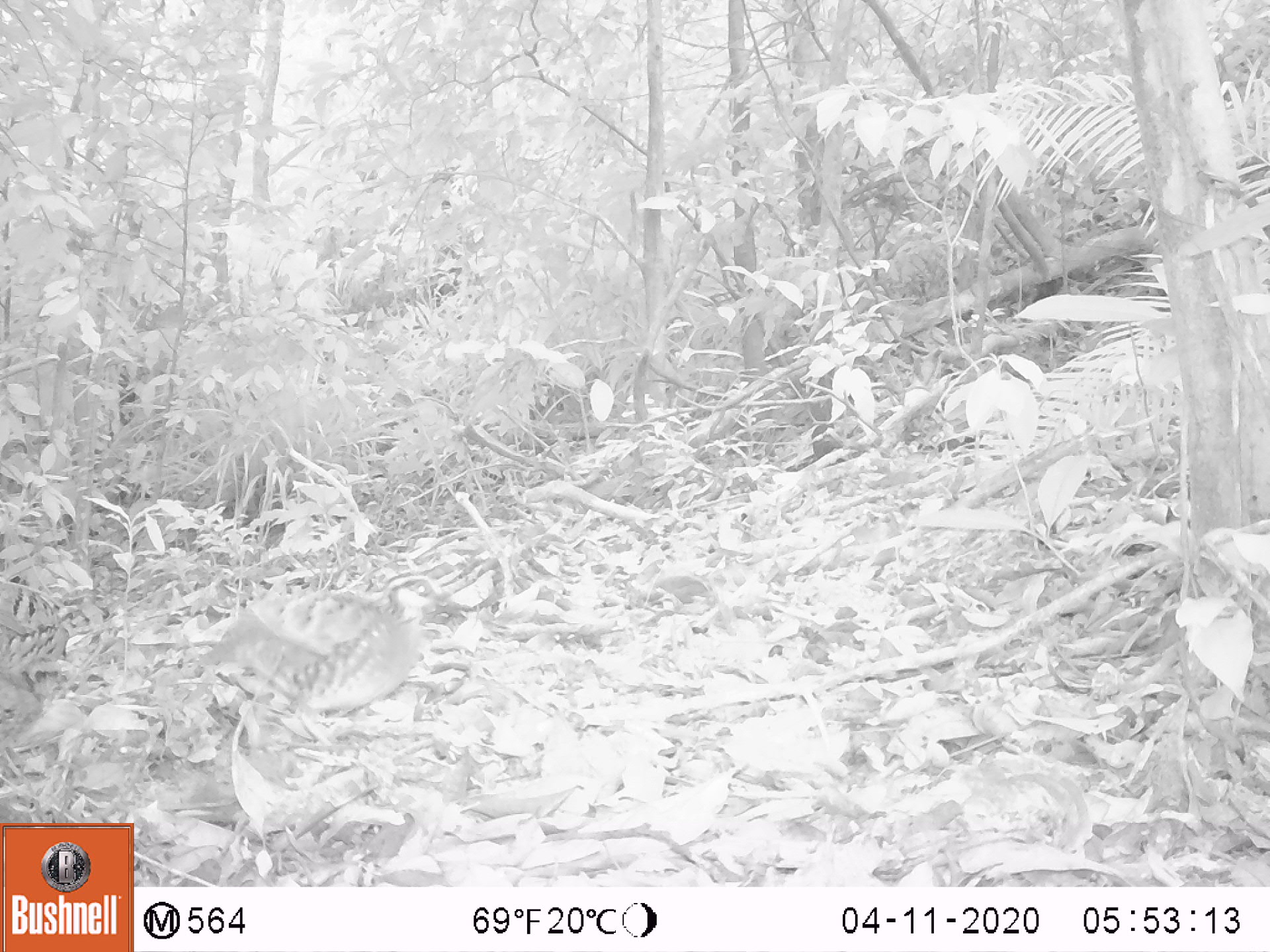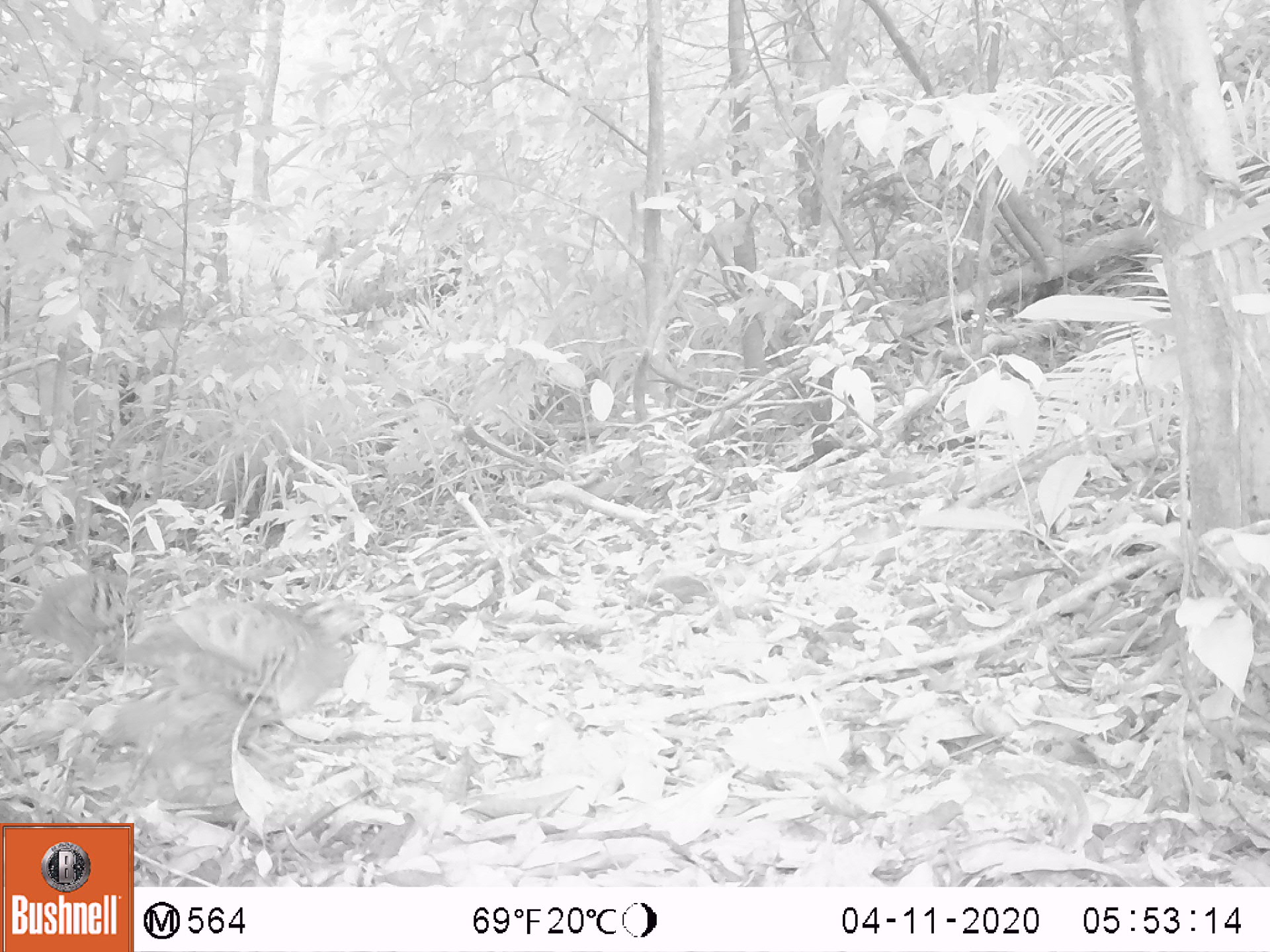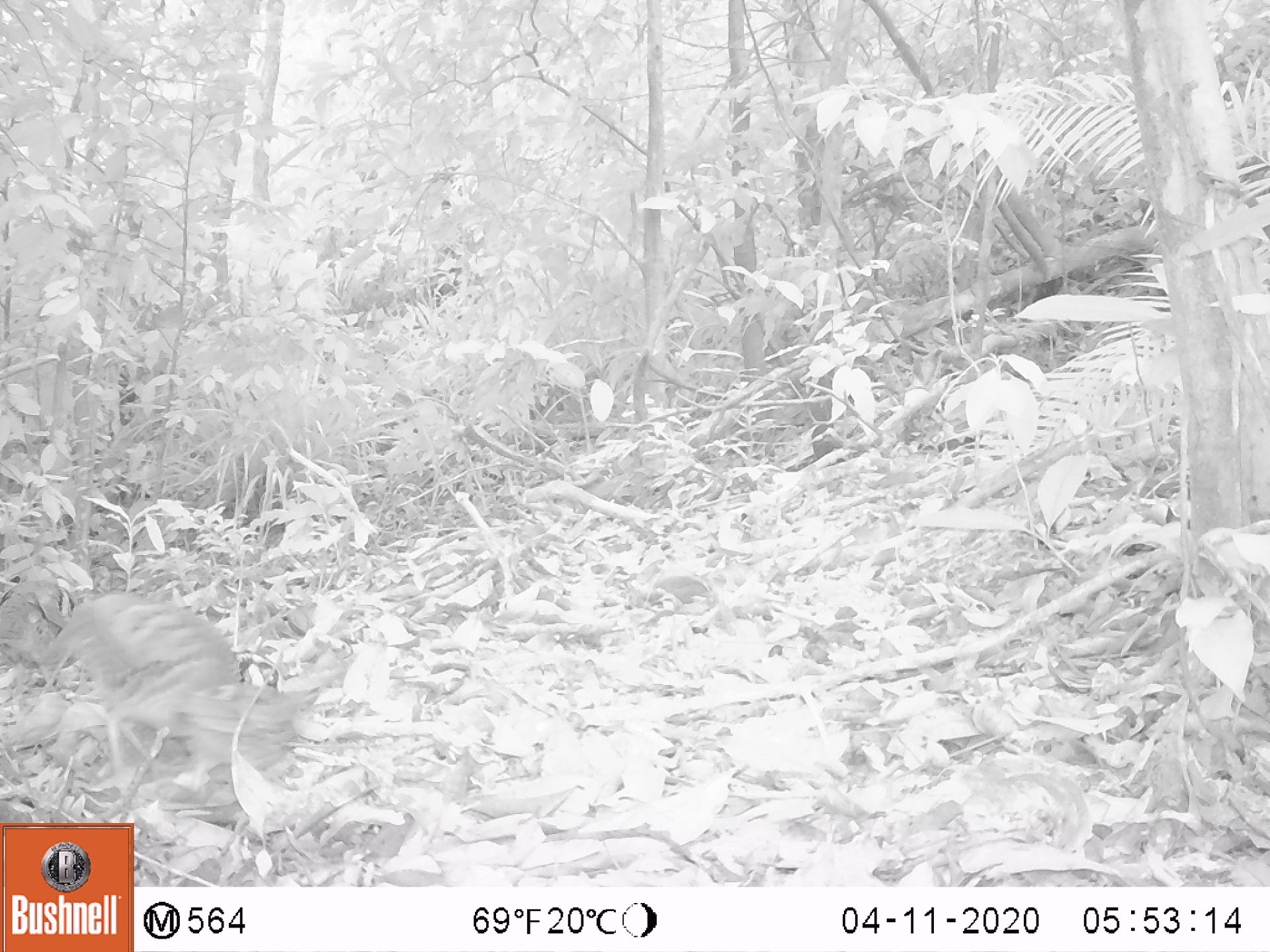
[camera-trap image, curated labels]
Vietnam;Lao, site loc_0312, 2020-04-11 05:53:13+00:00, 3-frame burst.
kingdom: Animalia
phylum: Chordata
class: Aves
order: Galliformes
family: Phasianidae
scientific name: Phasianidae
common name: partridge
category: unidentified partridge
Unidentified partridge (partridge) (Phasianidae). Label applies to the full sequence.